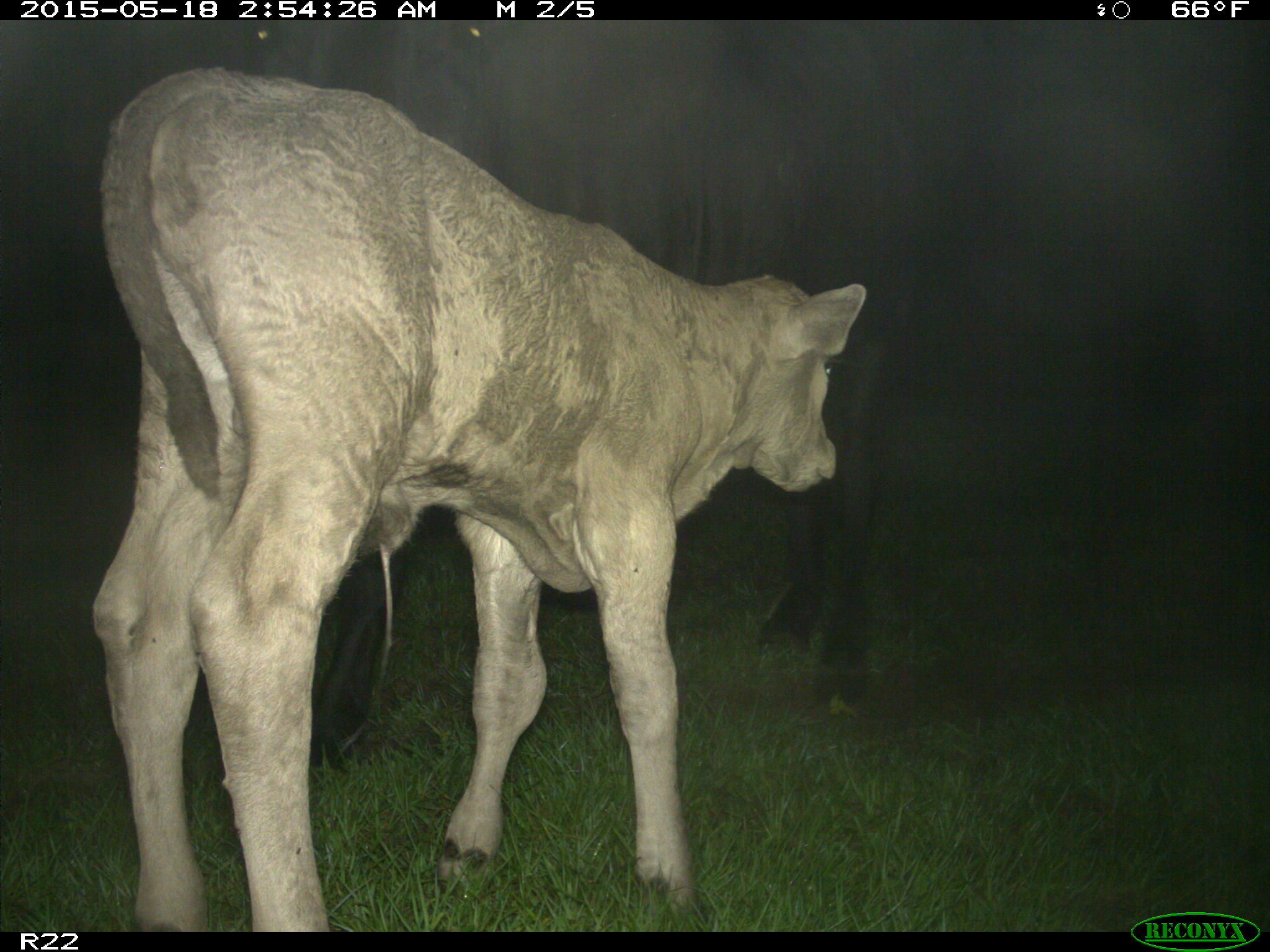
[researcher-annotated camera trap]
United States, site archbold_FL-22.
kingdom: Animalia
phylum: Chordata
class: Mammalia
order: Artiodactyla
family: Bovidae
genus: Bos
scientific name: Bos taurus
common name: domestic cow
Bos taurus (domestic cow).